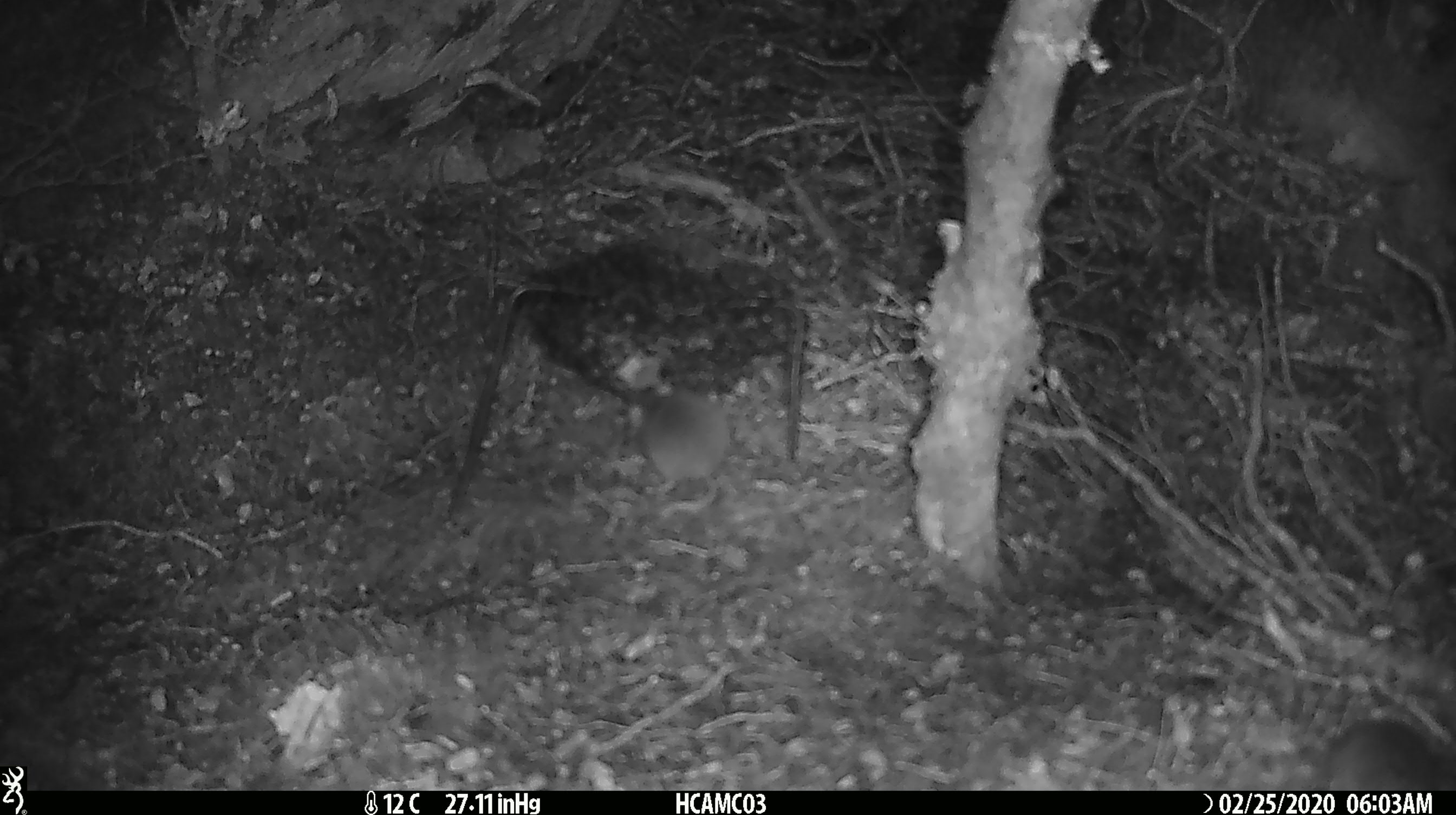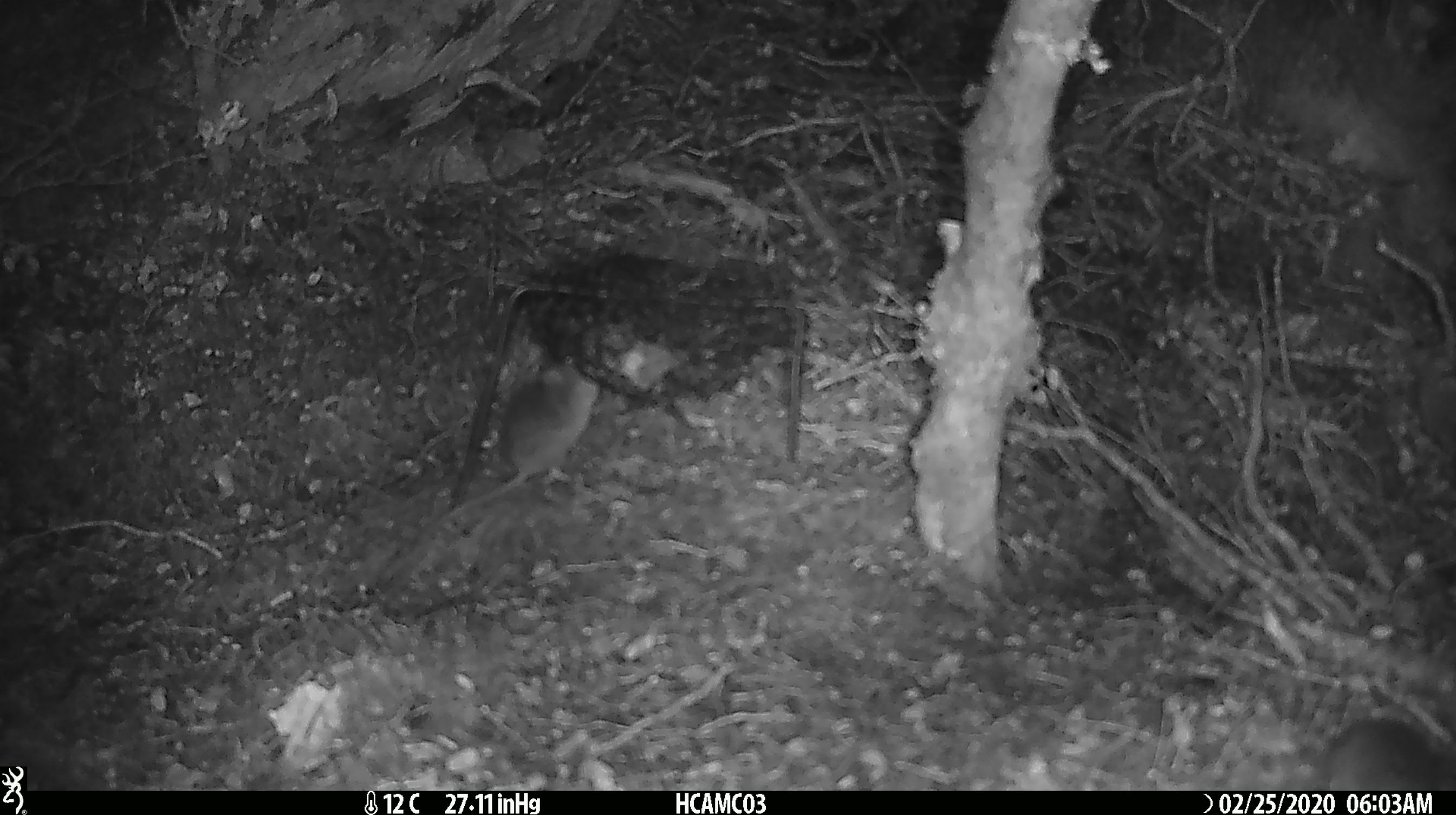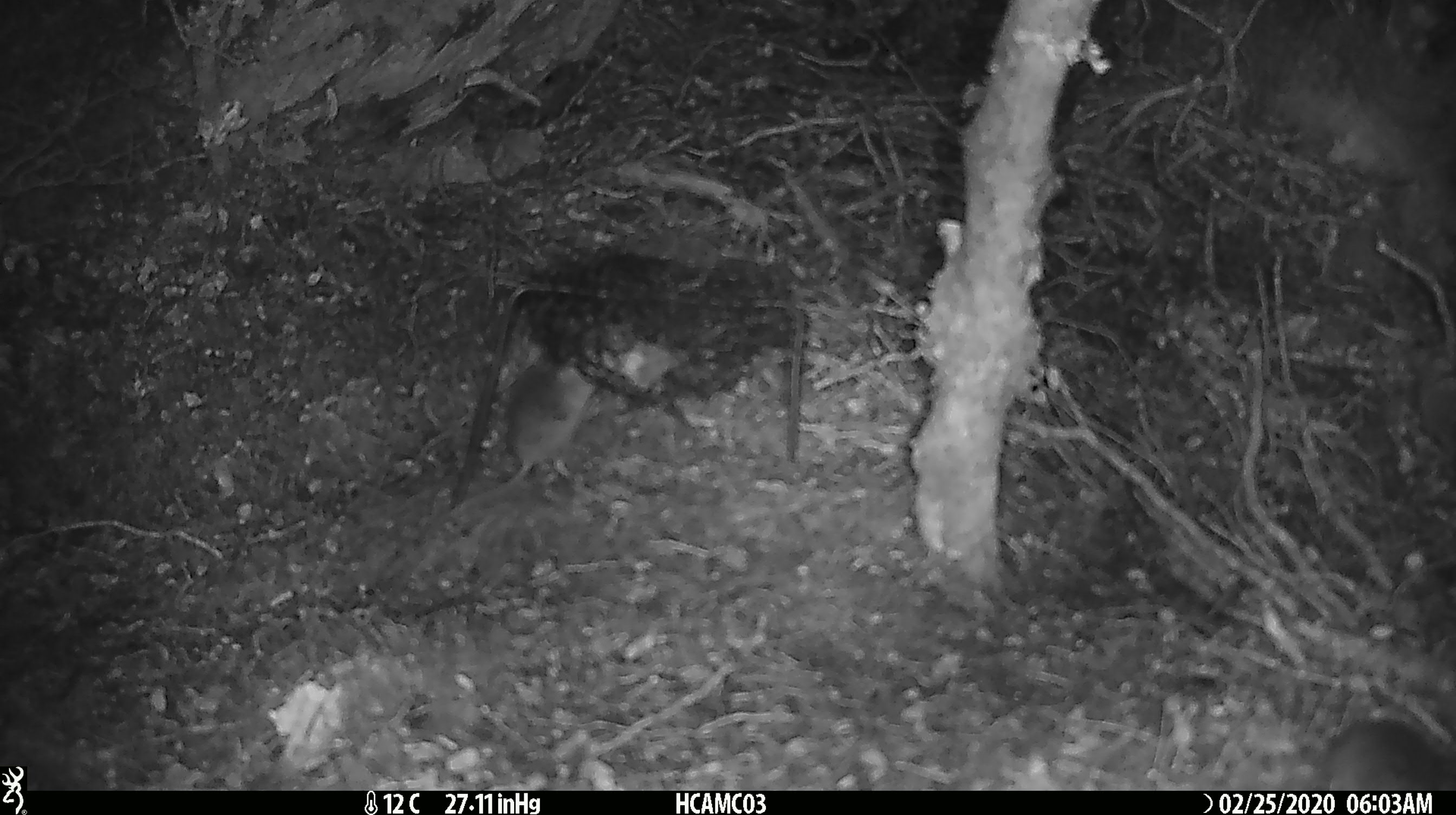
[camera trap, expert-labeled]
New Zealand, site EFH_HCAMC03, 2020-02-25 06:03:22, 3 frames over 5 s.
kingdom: Animalia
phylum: Chordata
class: Mammalia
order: Rodentia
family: Muridae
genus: Mus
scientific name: Mus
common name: mouse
Mouse (Mus).